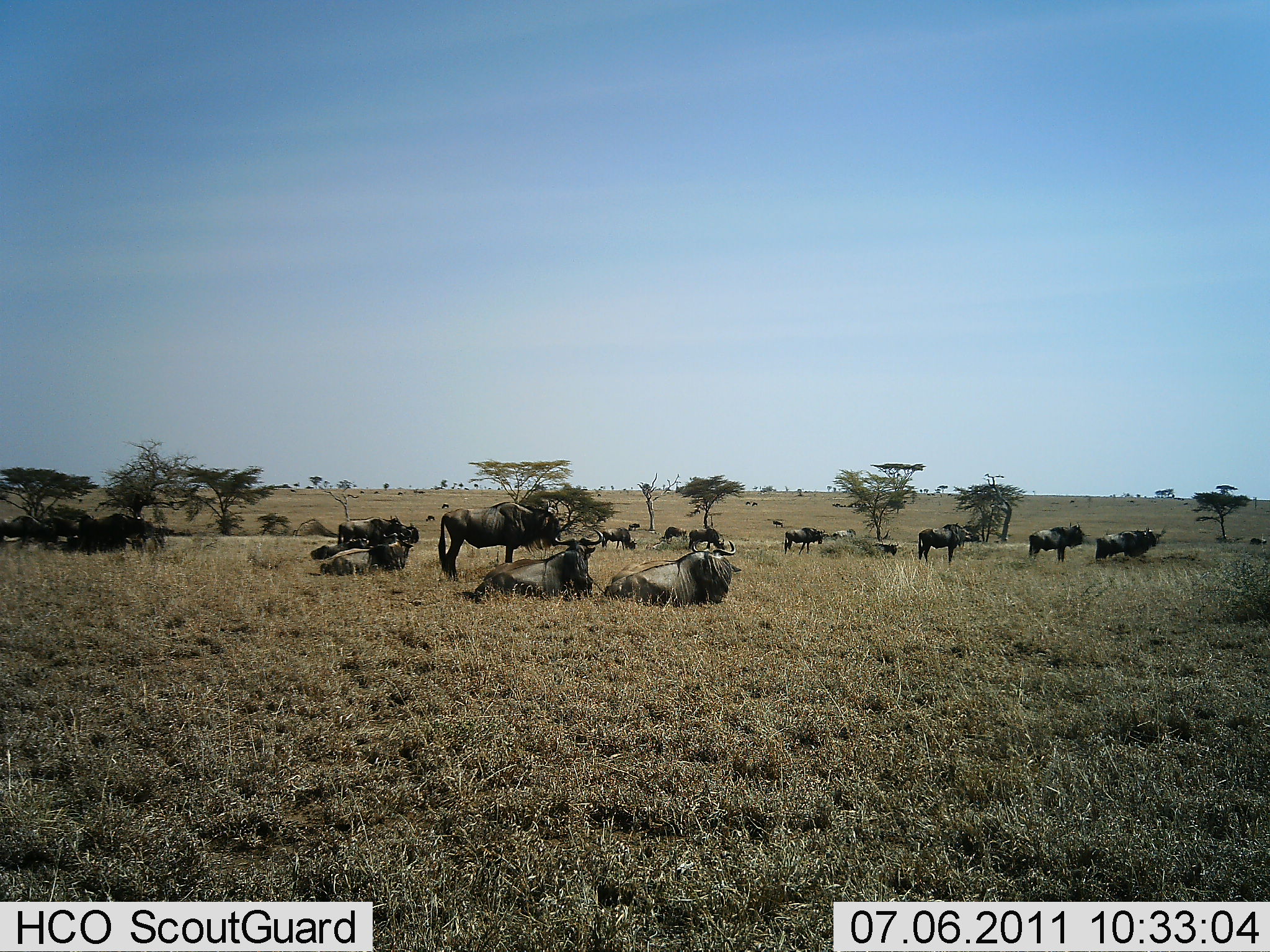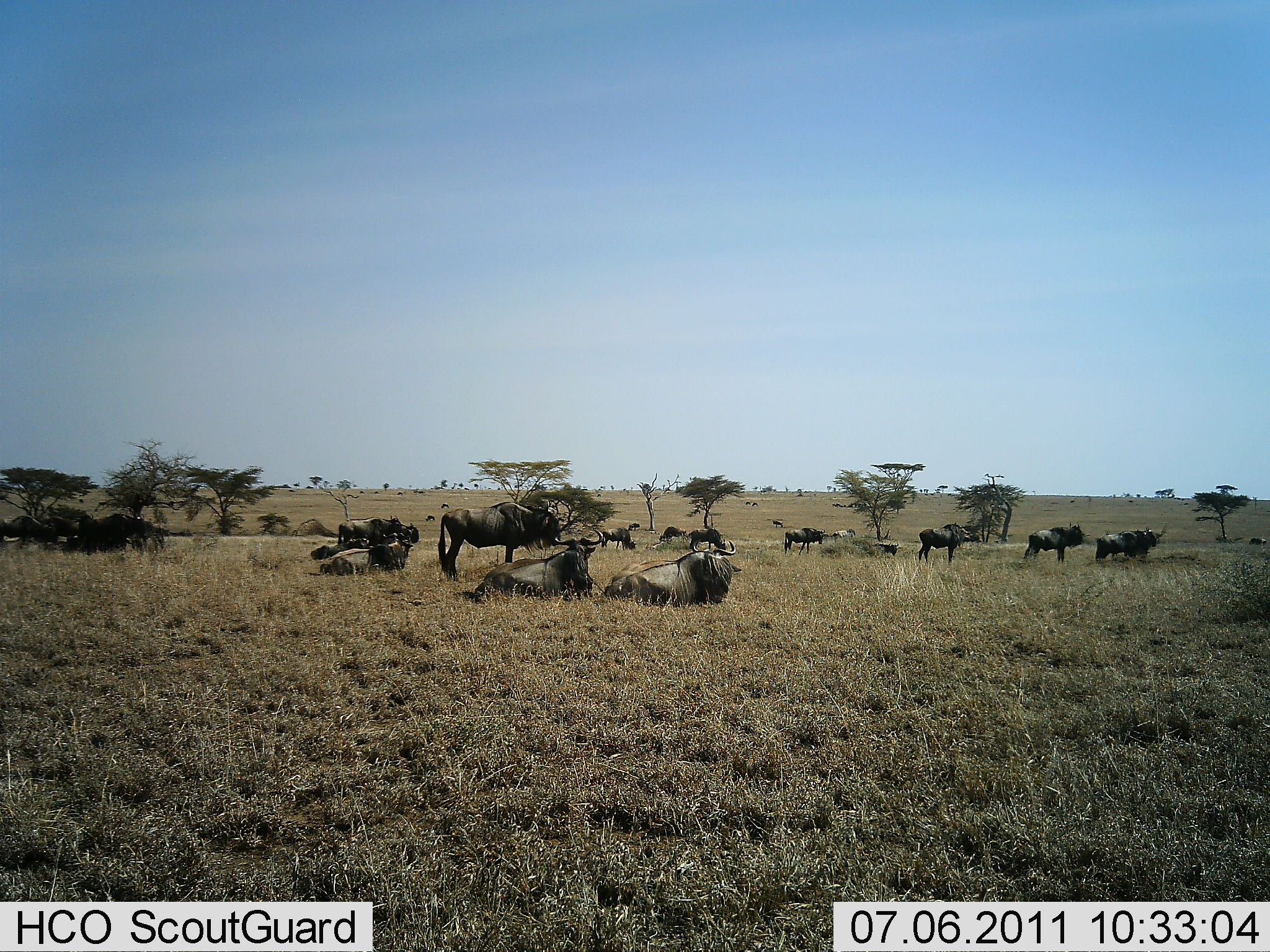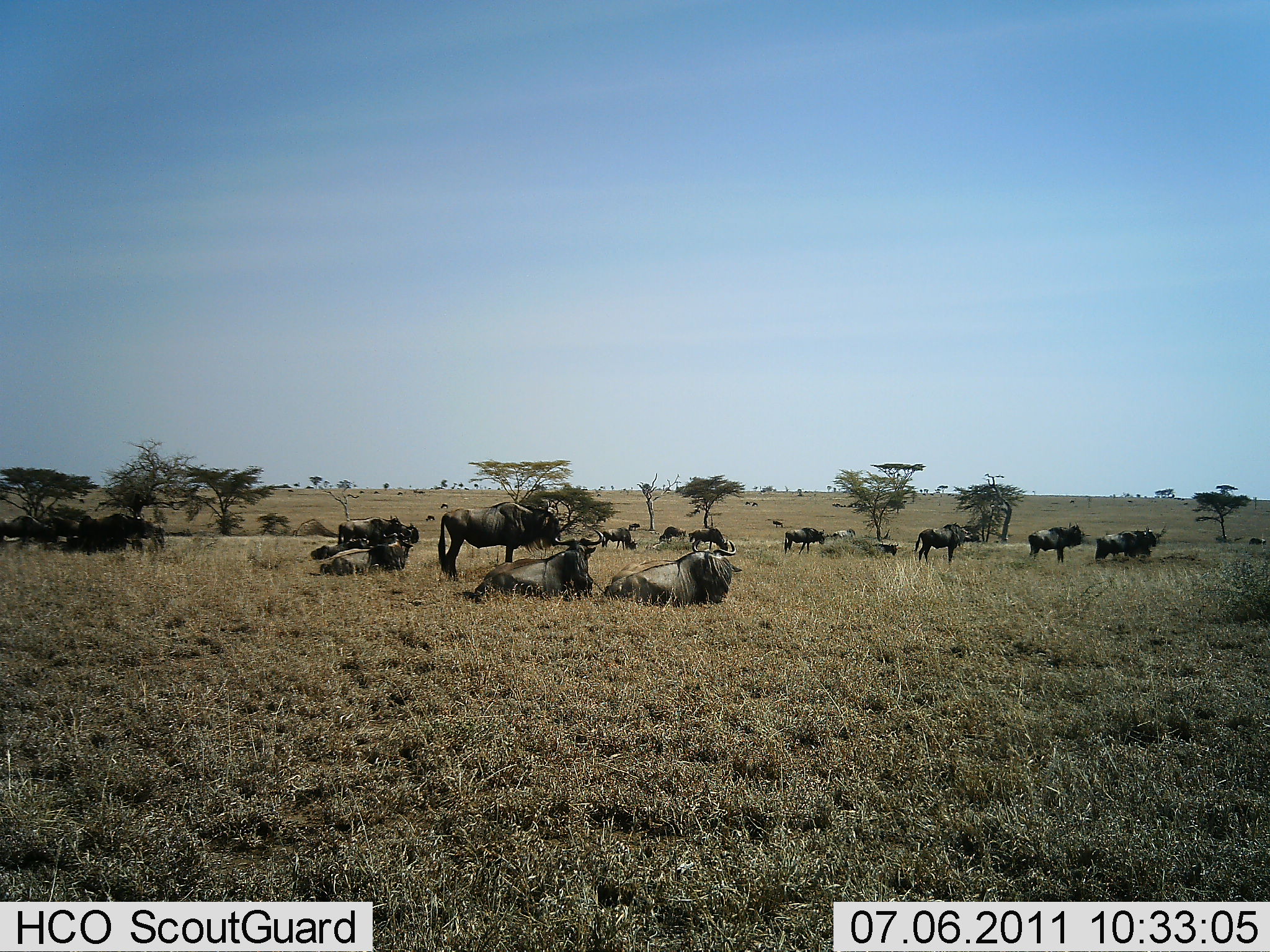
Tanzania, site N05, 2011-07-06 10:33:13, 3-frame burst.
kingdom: Animalia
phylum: Chordata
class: Mammalia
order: Artiodactyla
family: Bovidae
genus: Connochaetes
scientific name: Connochaetes taurinus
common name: blue wildebeest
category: wildebeest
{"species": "wildebeest (blue wildebeest) (Connochaetes taurinus)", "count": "11-50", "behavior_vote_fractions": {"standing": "91%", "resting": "100%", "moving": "18%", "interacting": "9%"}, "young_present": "0%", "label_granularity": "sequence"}